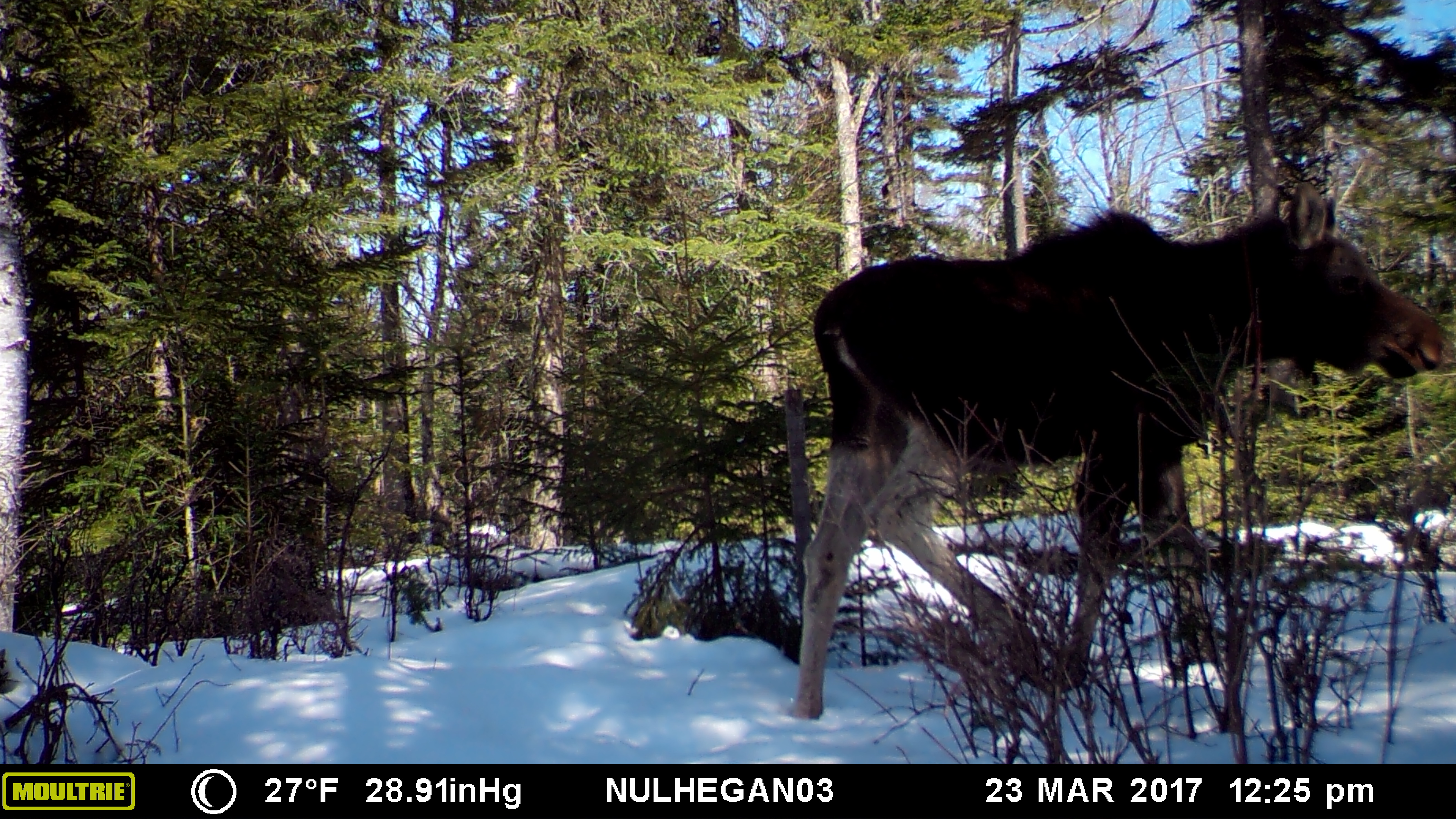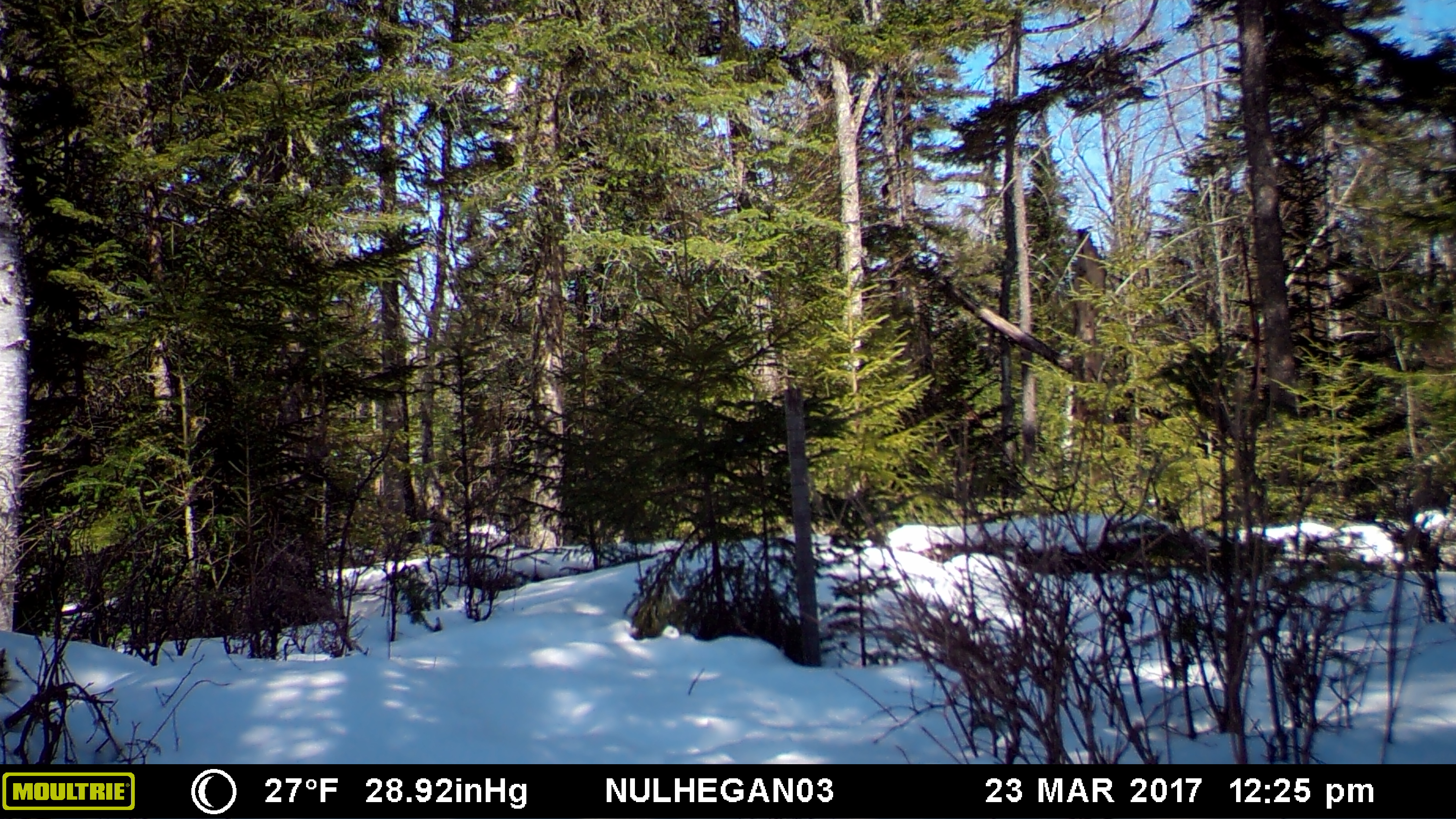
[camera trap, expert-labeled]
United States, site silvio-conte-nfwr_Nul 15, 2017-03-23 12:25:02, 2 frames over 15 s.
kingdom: Animalia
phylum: Chordata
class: Mammalia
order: Artiodactyla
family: Cervidae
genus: Alces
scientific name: Alces alces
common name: moose